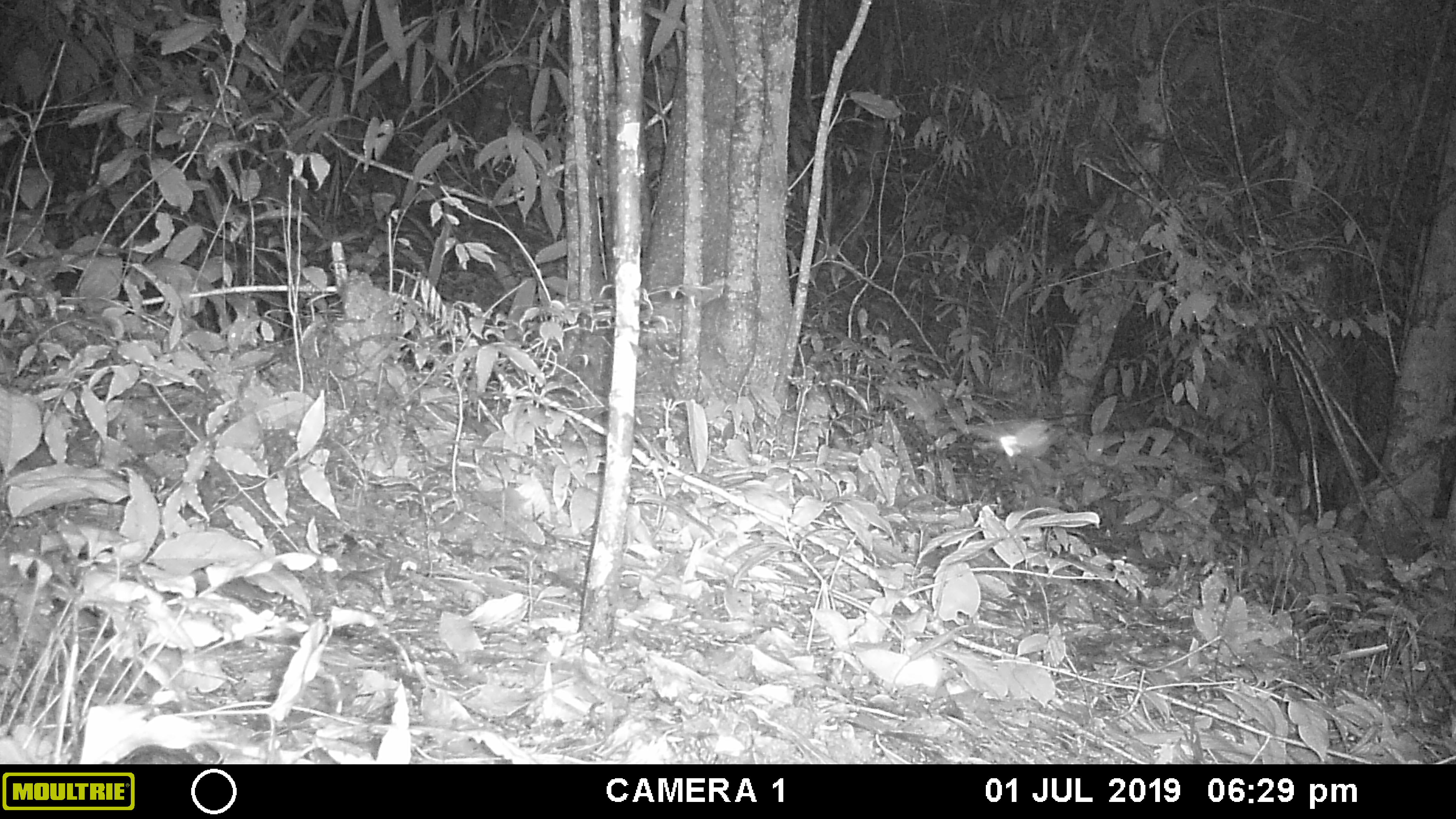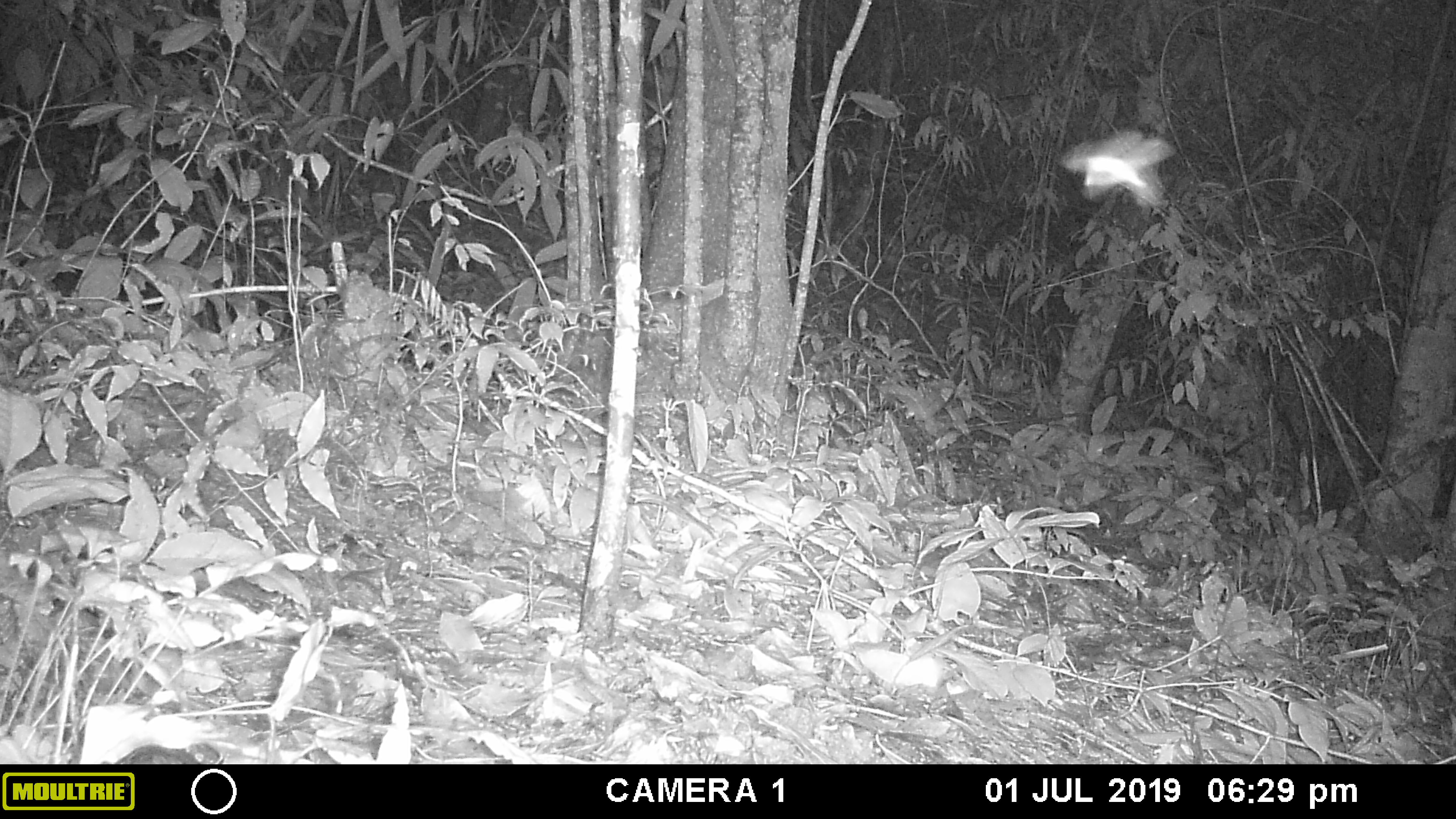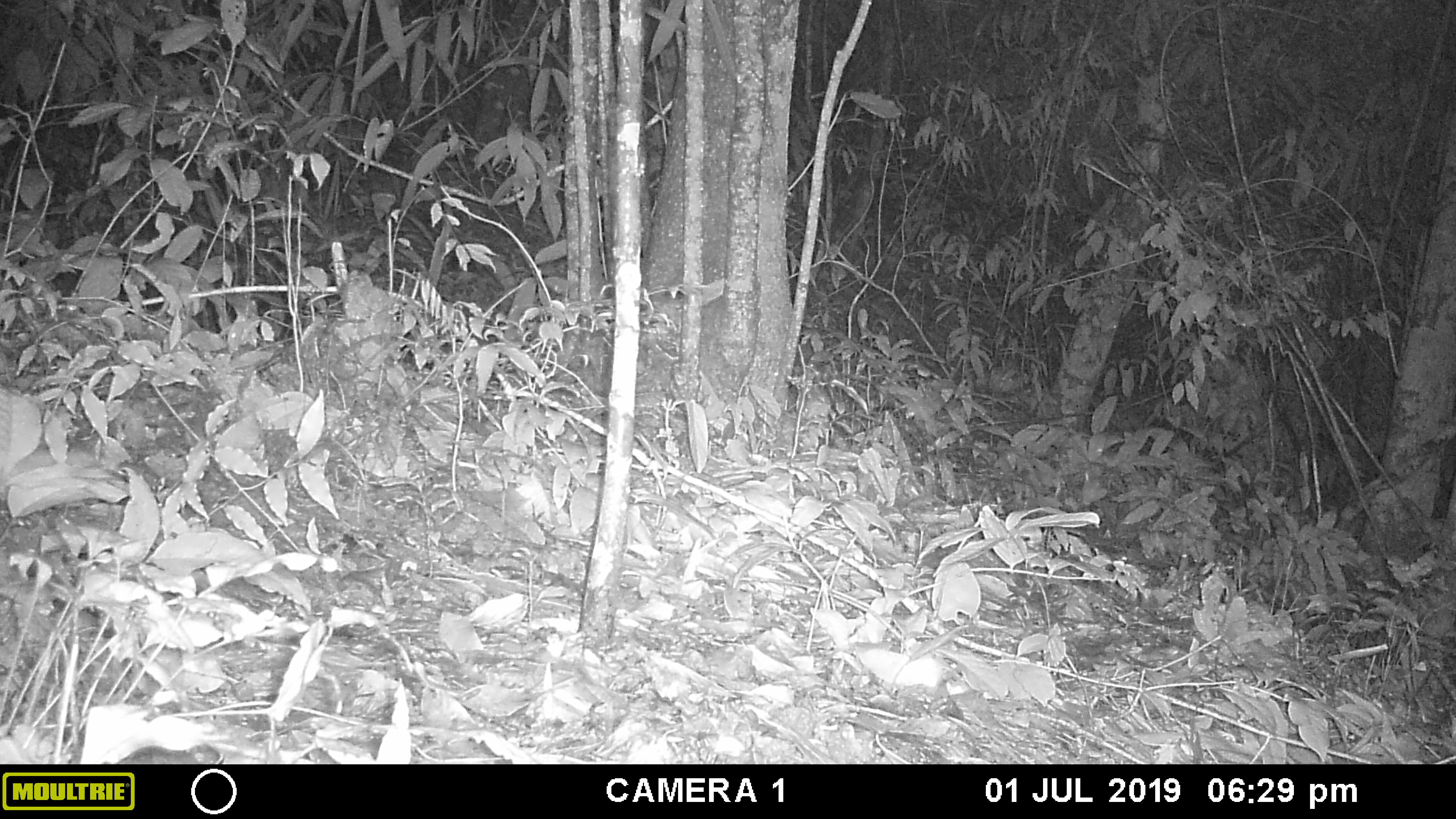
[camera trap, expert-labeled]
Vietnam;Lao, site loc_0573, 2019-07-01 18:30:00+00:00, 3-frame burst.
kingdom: Animalia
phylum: Arthropoda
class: Insecta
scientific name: Insecta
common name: insect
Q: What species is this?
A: Insect (Insecta).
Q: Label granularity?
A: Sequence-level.